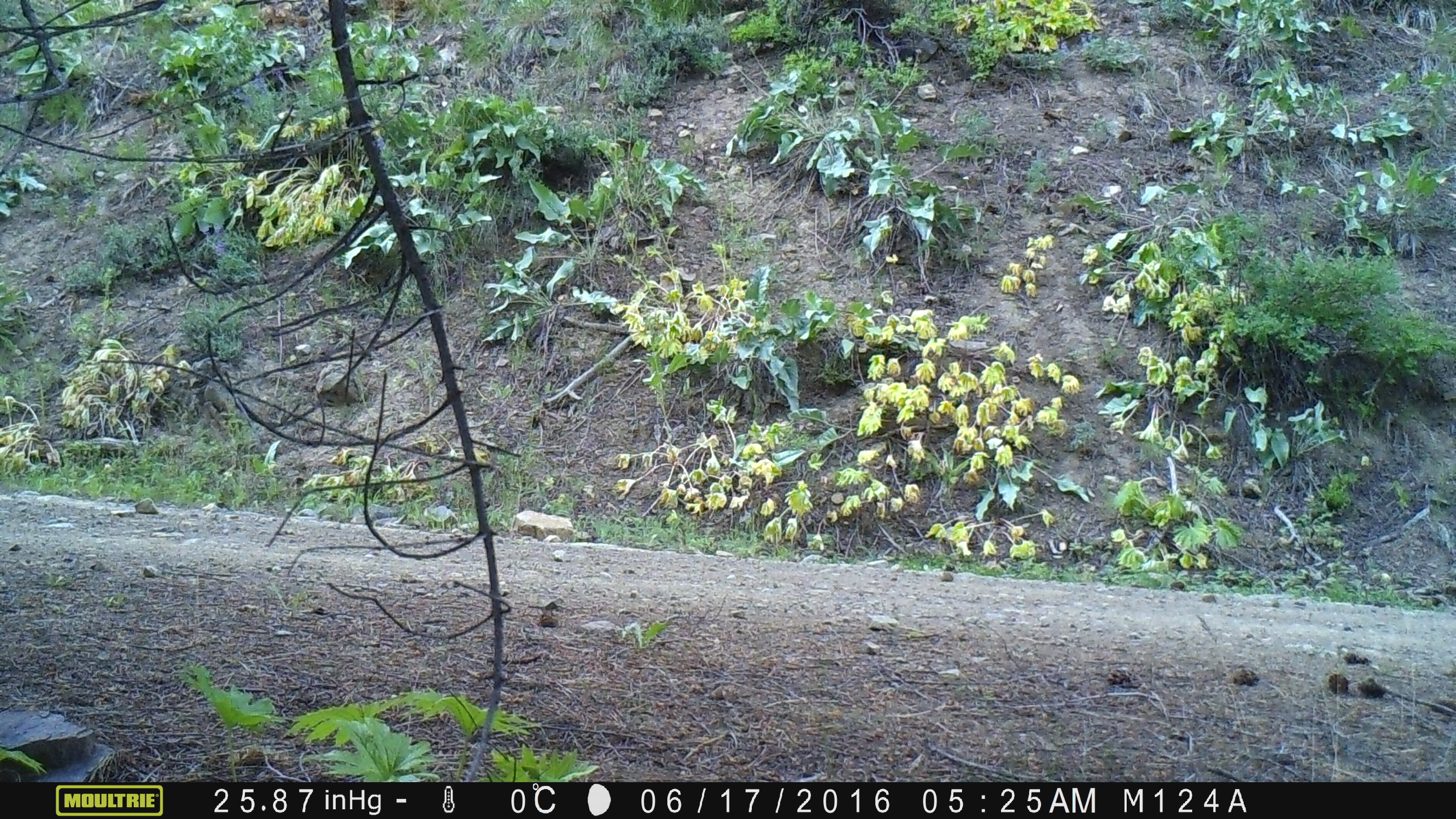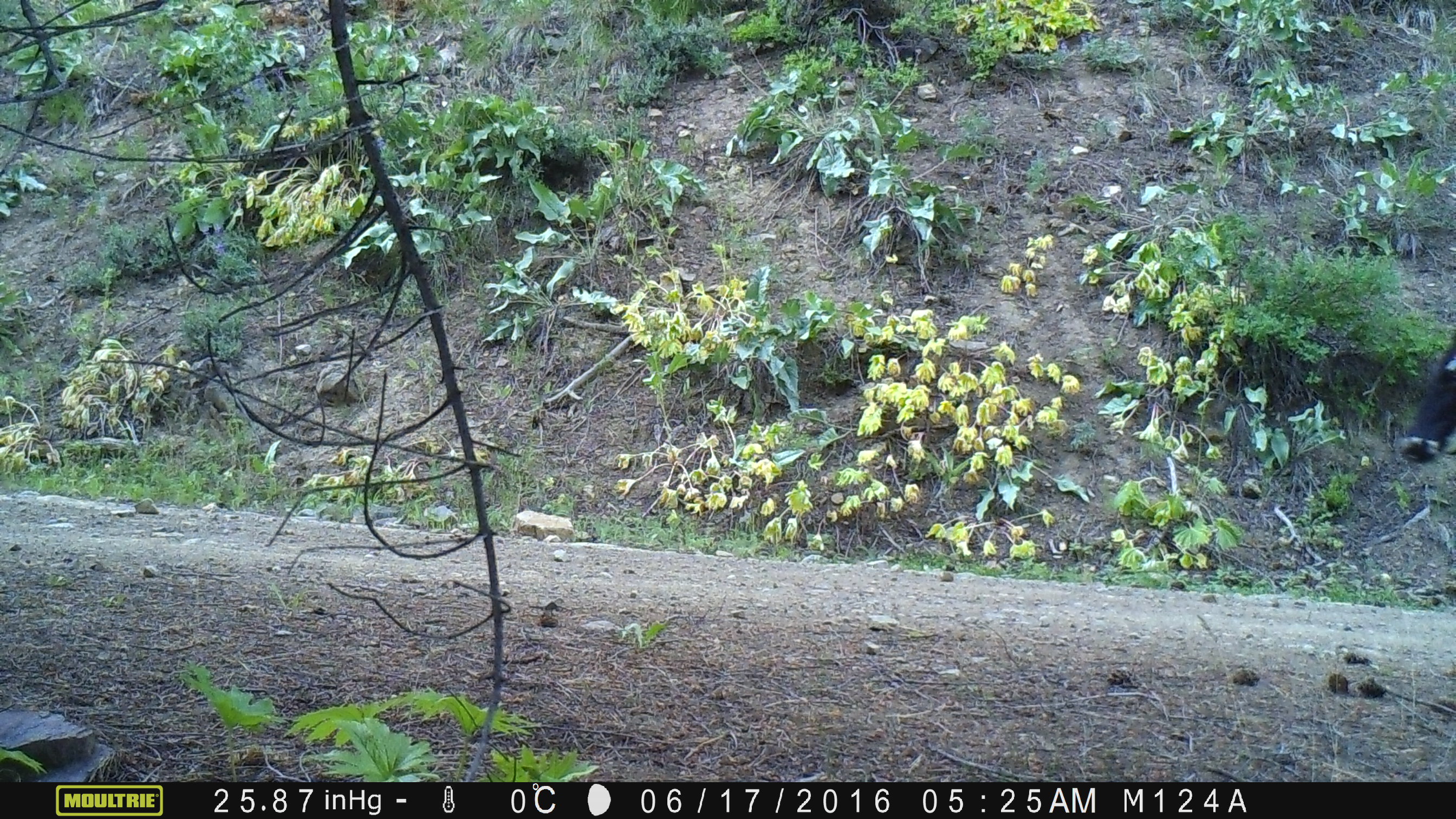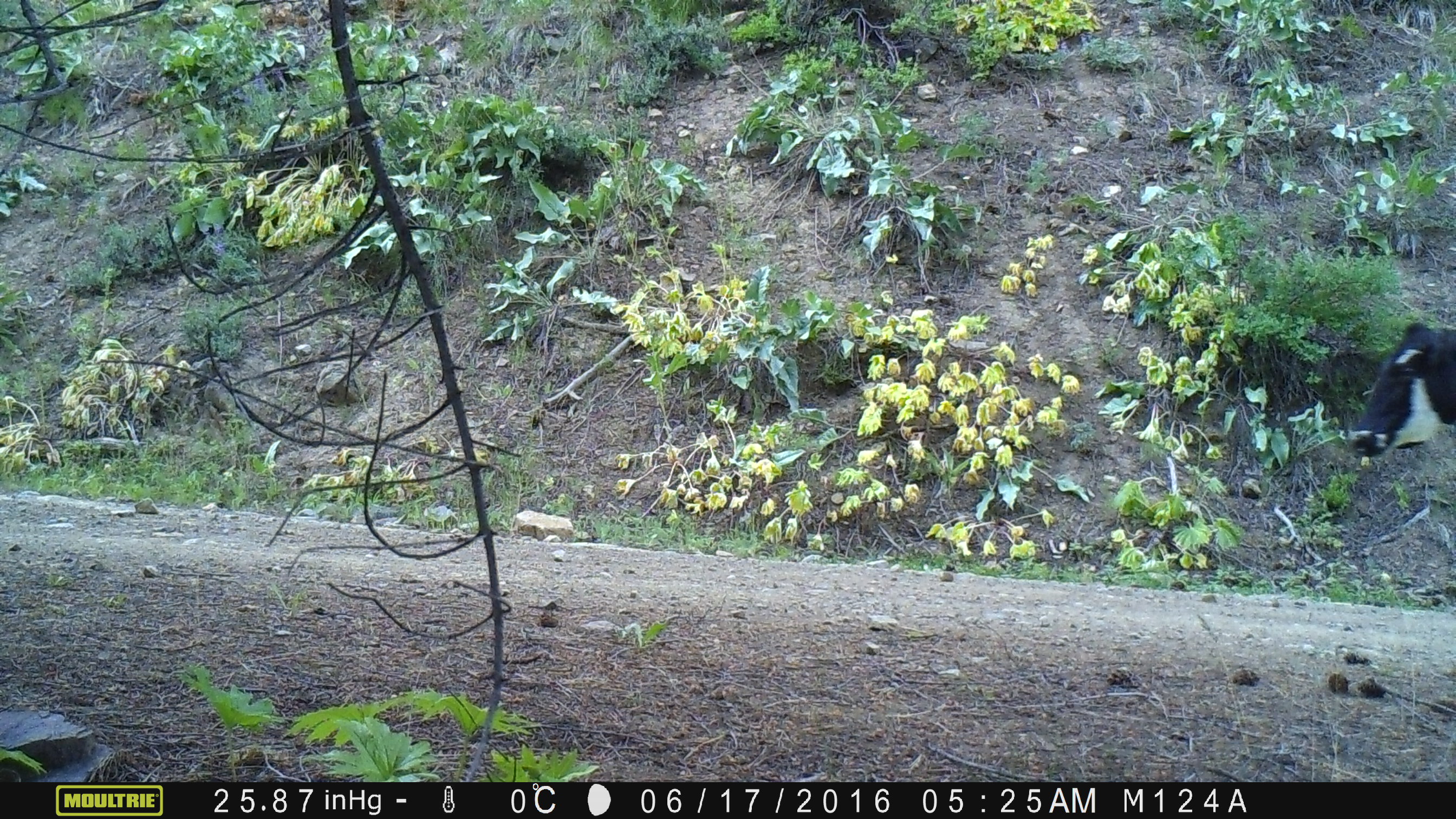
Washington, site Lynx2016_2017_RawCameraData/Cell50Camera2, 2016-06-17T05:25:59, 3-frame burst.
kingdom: Animalia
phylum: Chordata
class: Mammalia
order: Artiodactyla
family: Bovidae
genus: Bos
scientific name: Bos taurus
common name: domestic cattle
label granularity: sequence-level